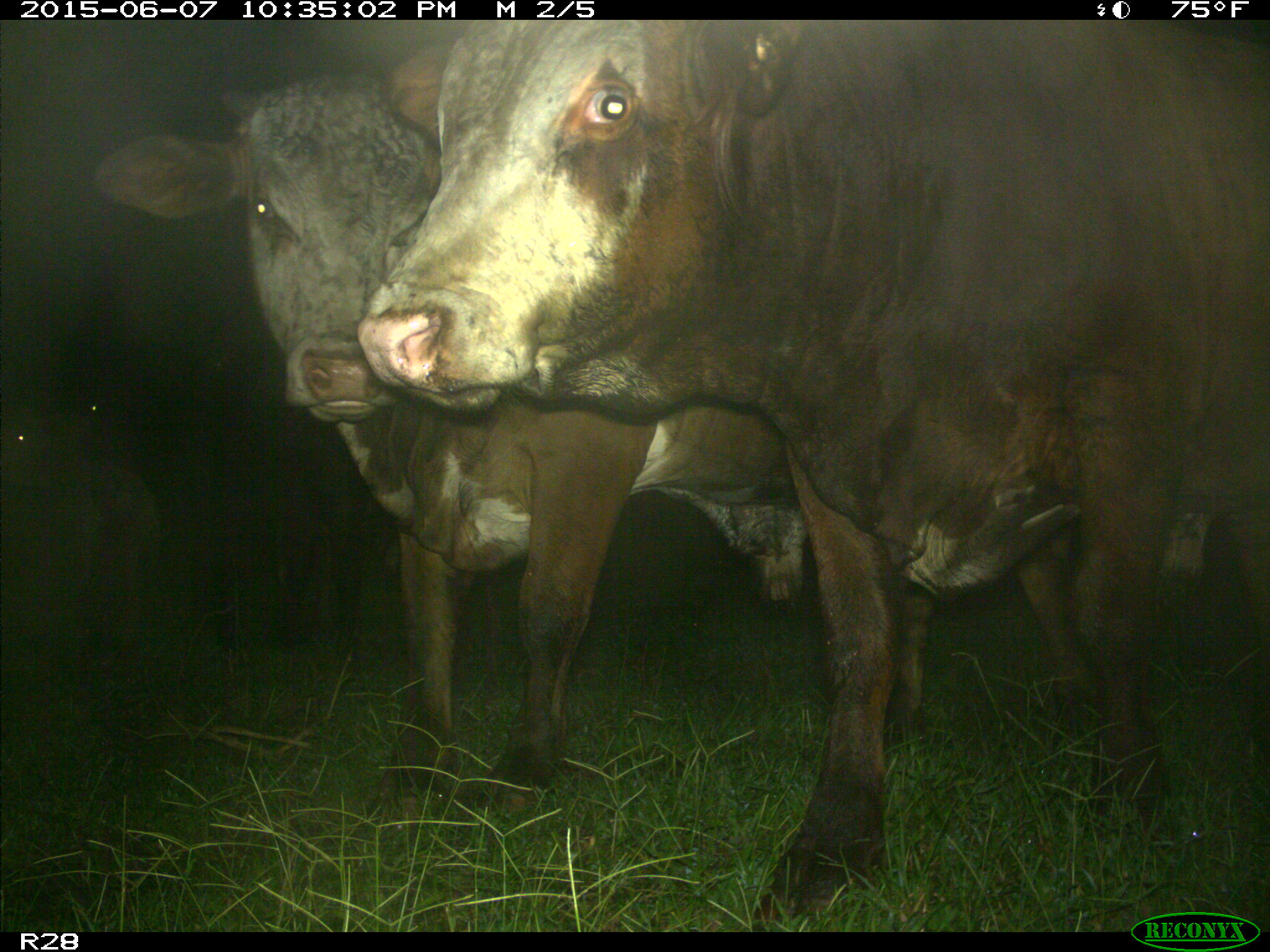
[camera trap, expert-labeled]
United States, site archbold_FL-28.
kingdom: Animalia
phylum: Chordata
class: Mammalia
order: Artiodactyla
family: Bovidae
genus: Bos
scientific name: Bos taurus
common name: domestic cow